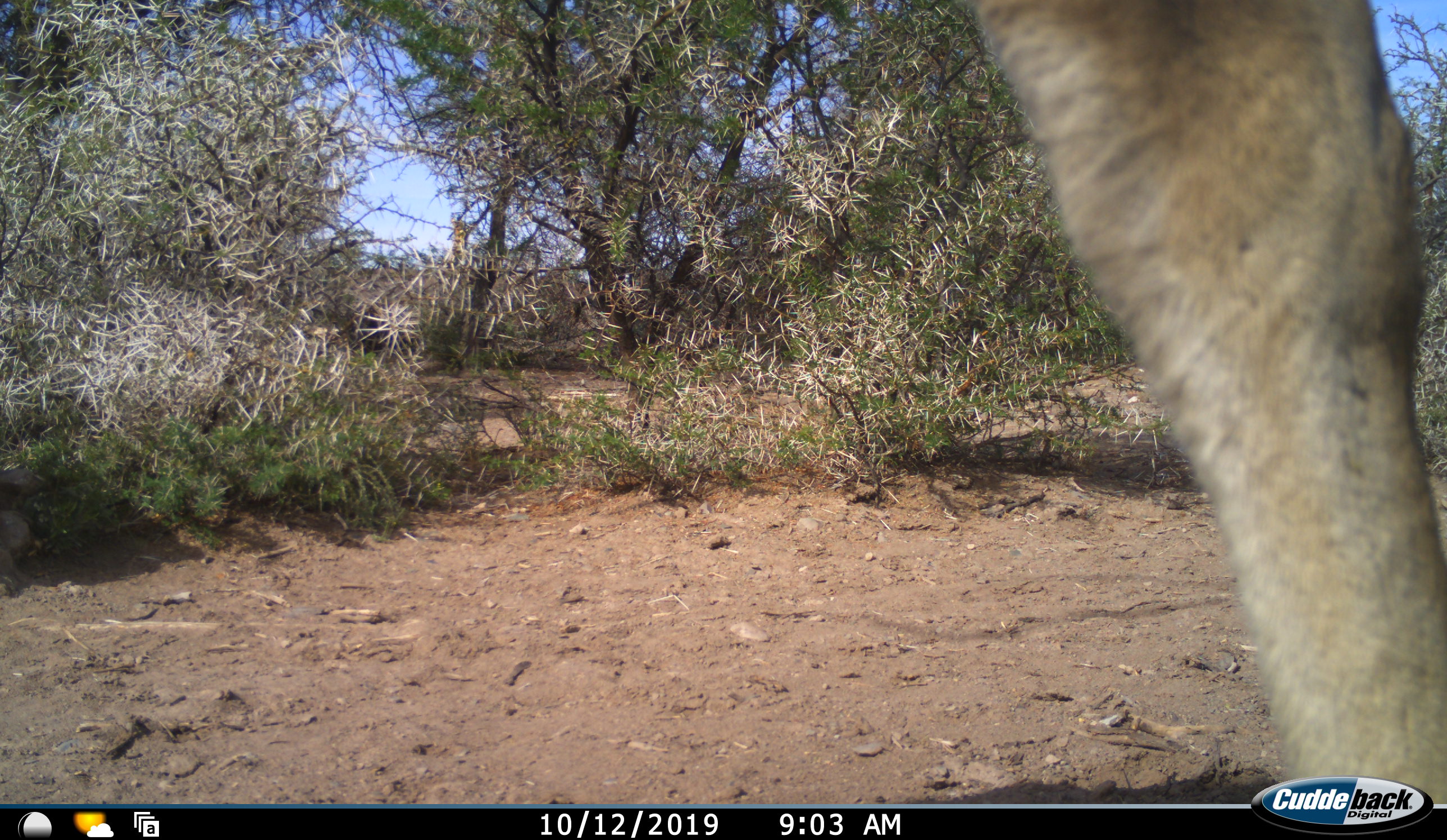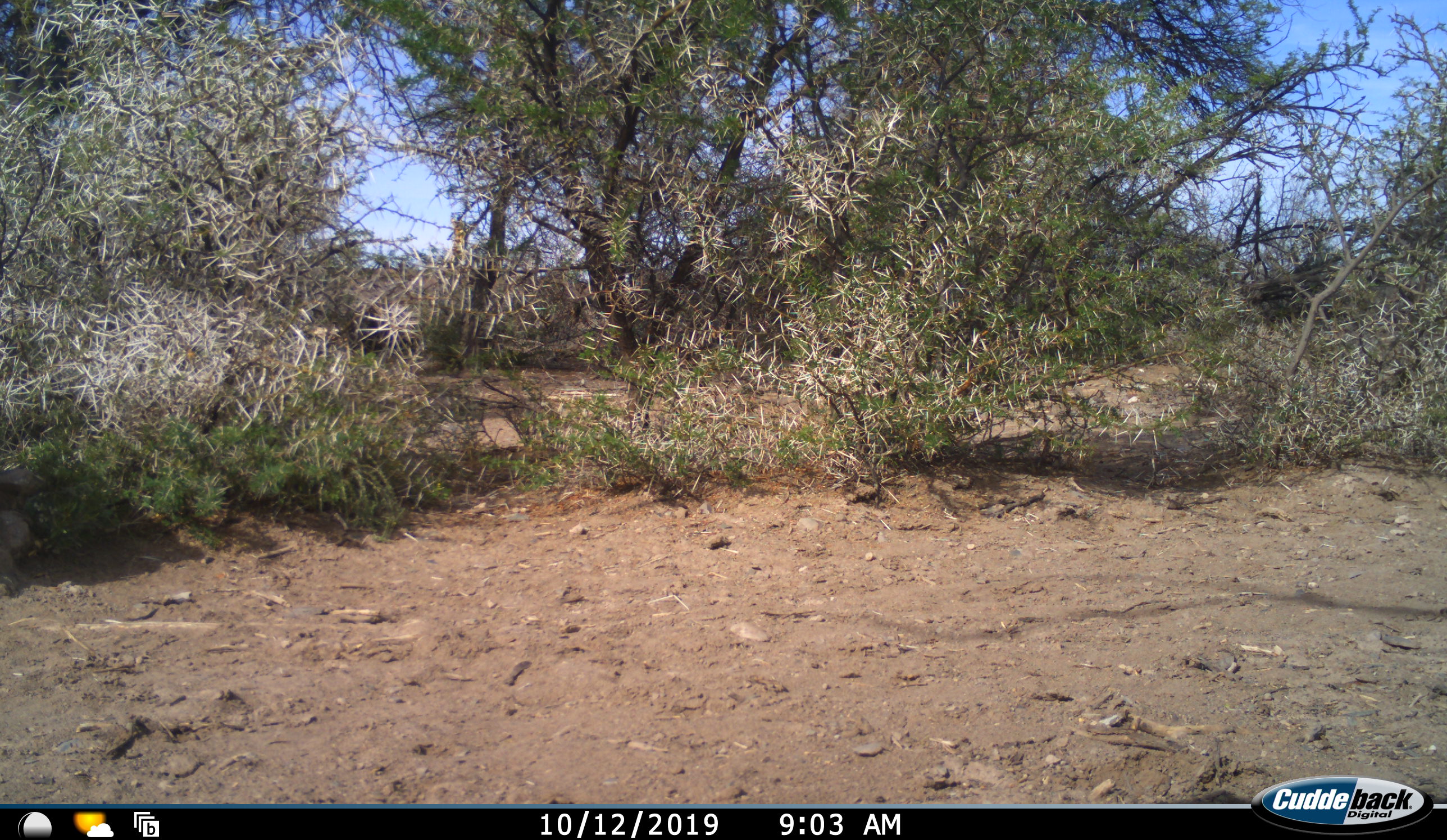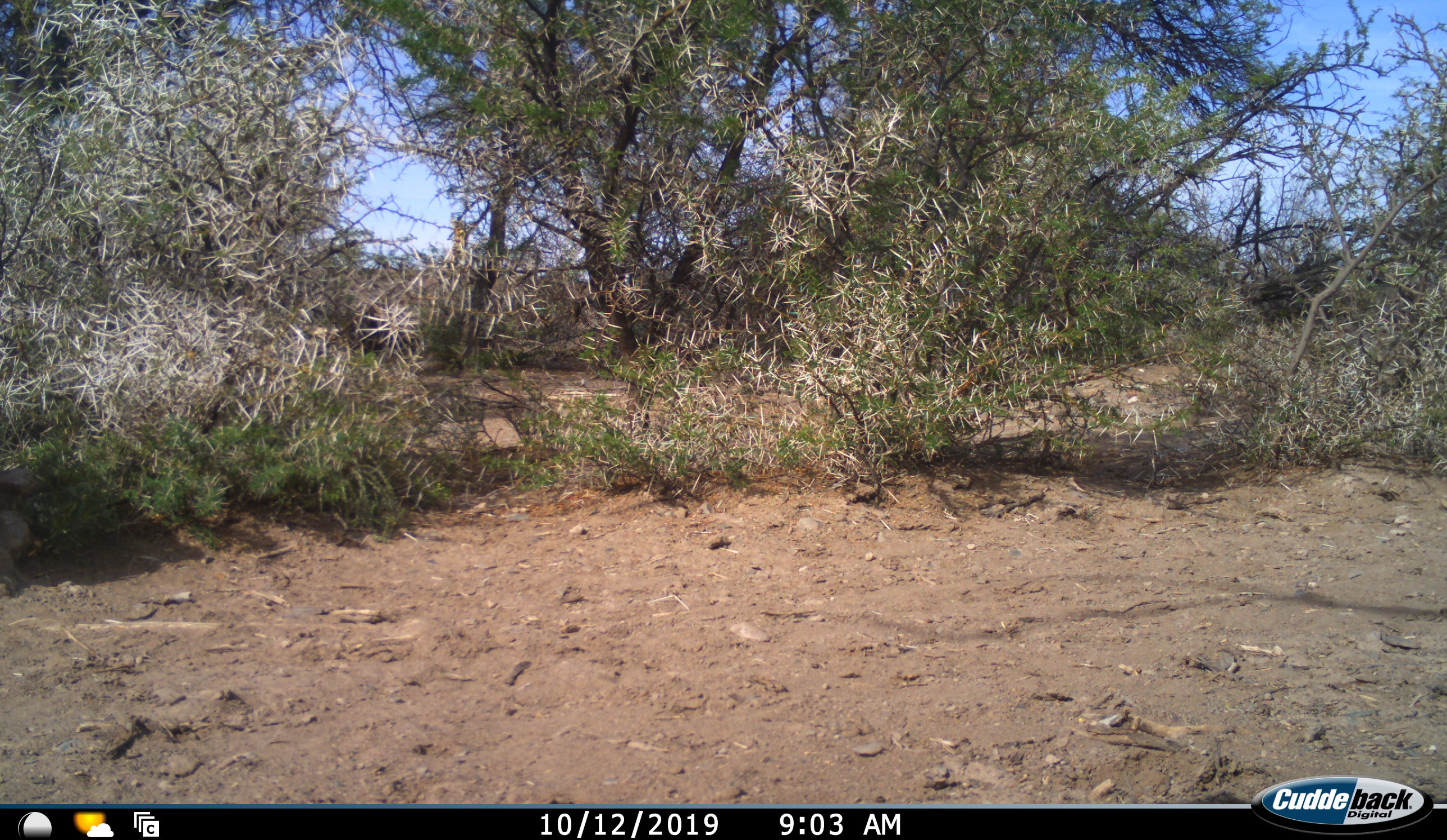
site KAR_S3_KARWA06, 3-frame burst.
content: unidentified animal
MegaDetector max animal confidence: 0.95